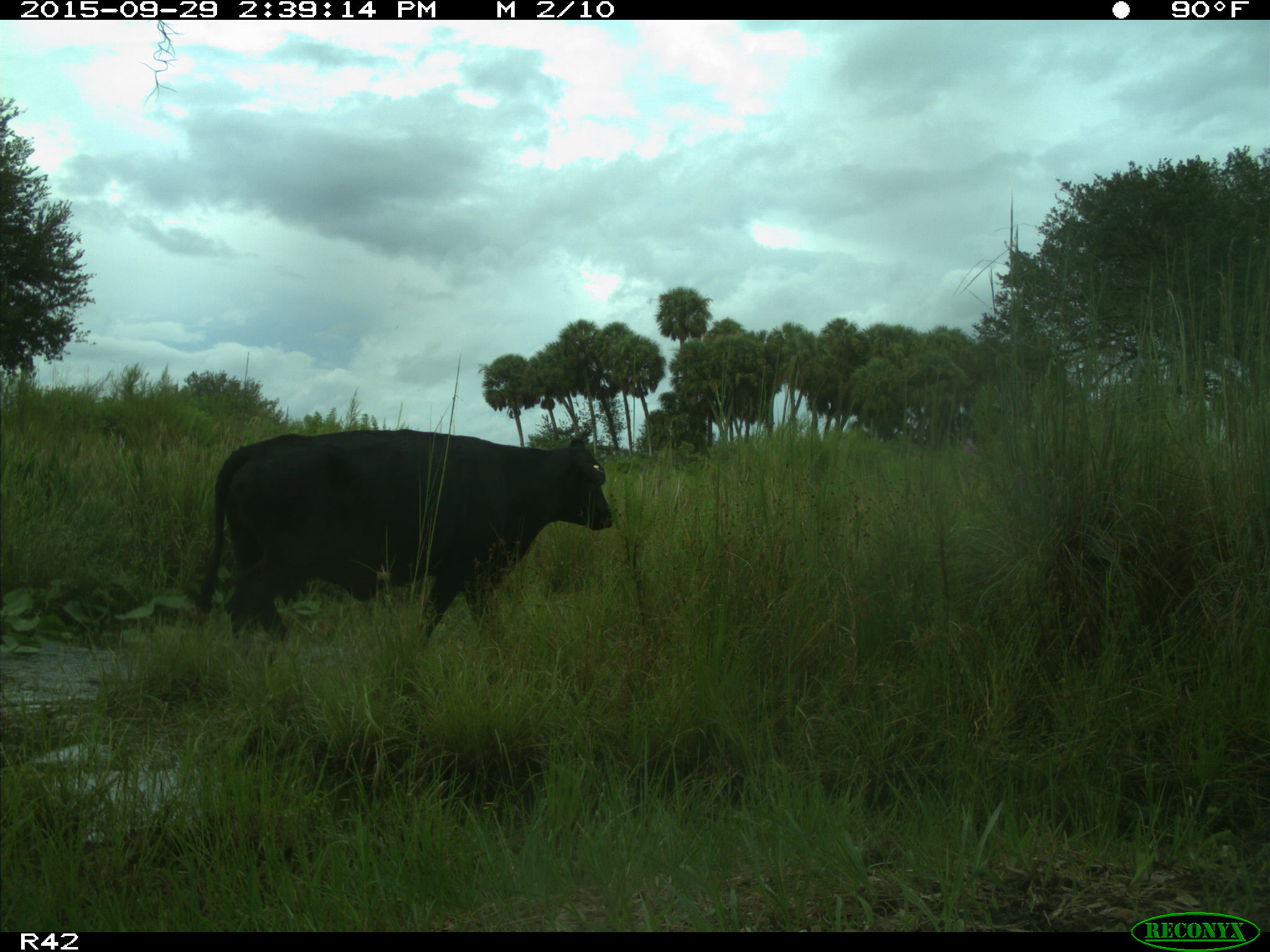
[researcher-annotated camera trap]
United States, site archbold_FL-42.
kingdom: Animalia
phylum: Chordata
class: Mammalia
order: Artiodactyla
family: Bovidae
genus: Bos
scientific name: Bos taurus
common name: domestic cow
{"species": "Bos taurus (domestic cow)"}